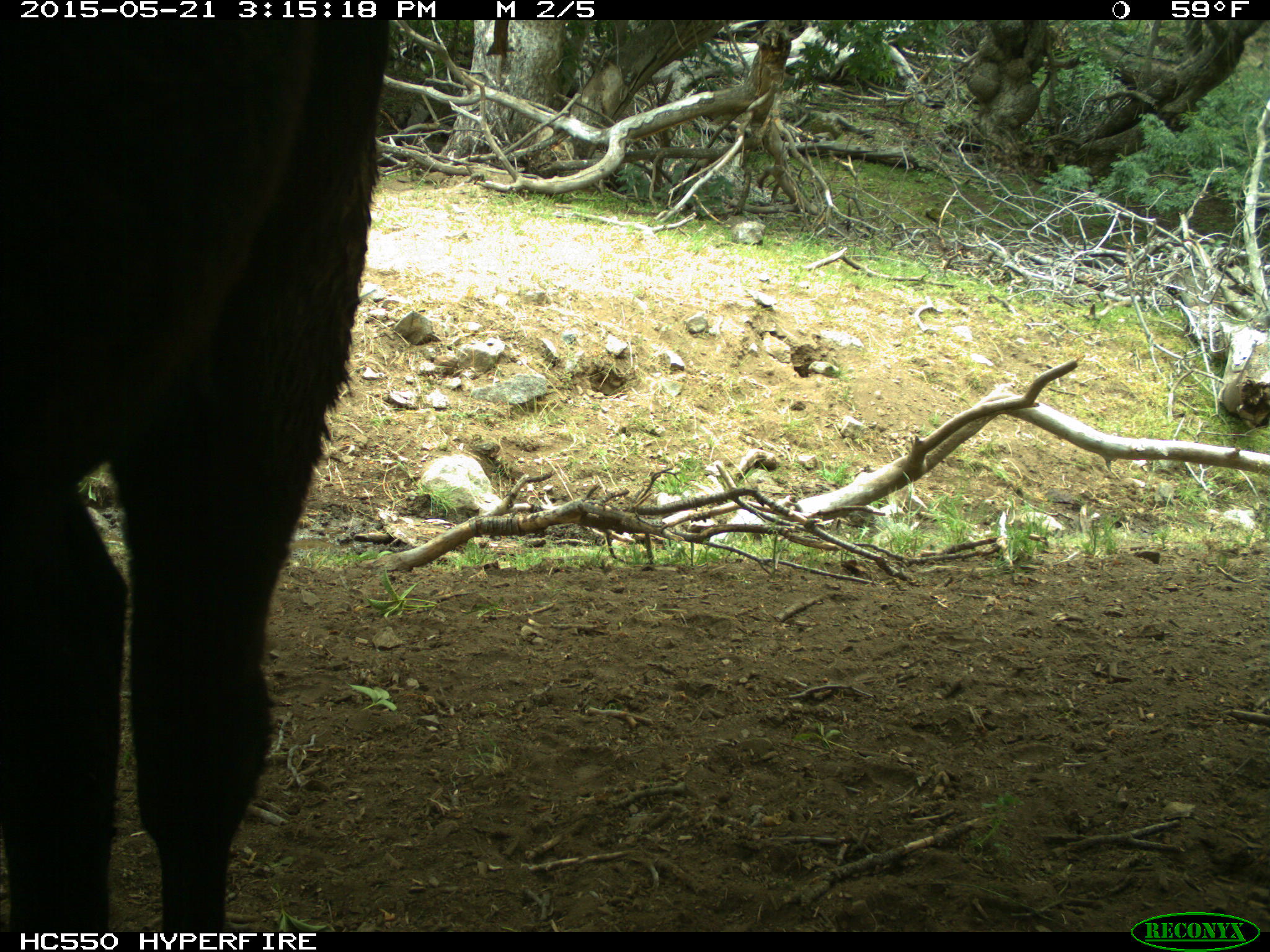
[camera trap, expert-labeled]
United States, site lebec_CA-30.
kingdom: Animalia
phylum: Chordata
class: Mammalia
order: Artiodactyla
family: Bovidae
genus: Bos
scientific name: Bos taurus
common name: domestic cow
Bos taurus (domestic cow).